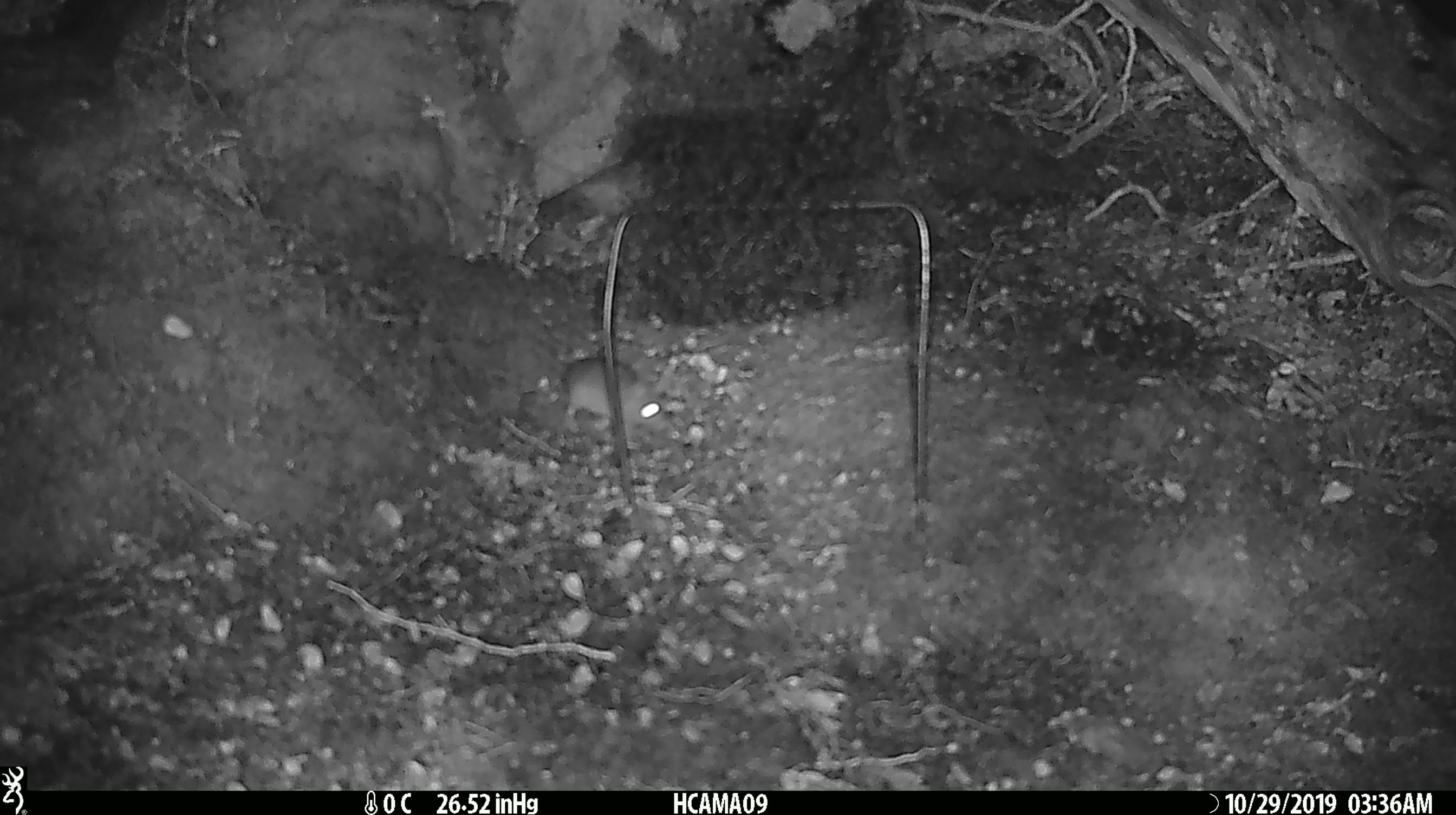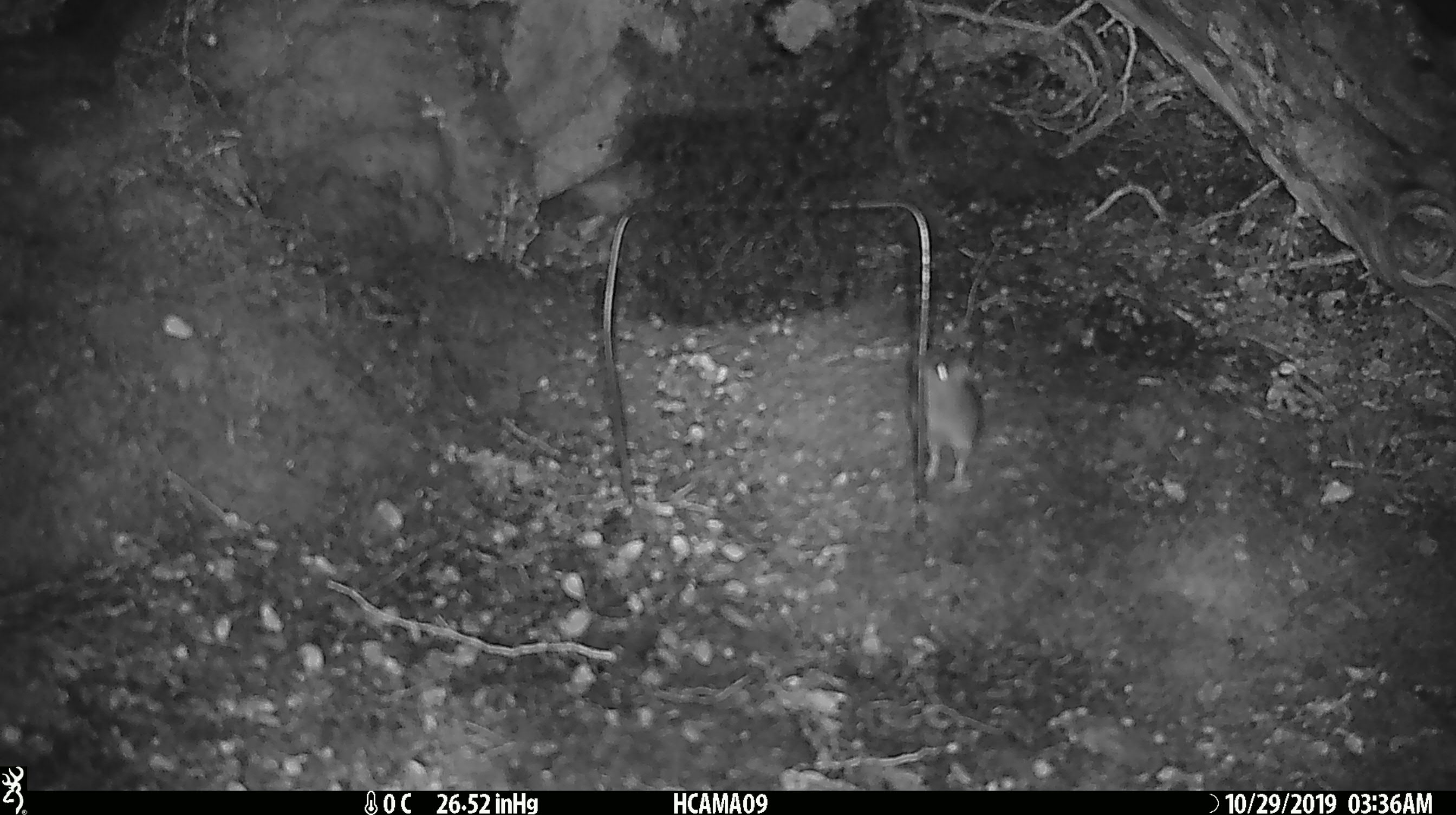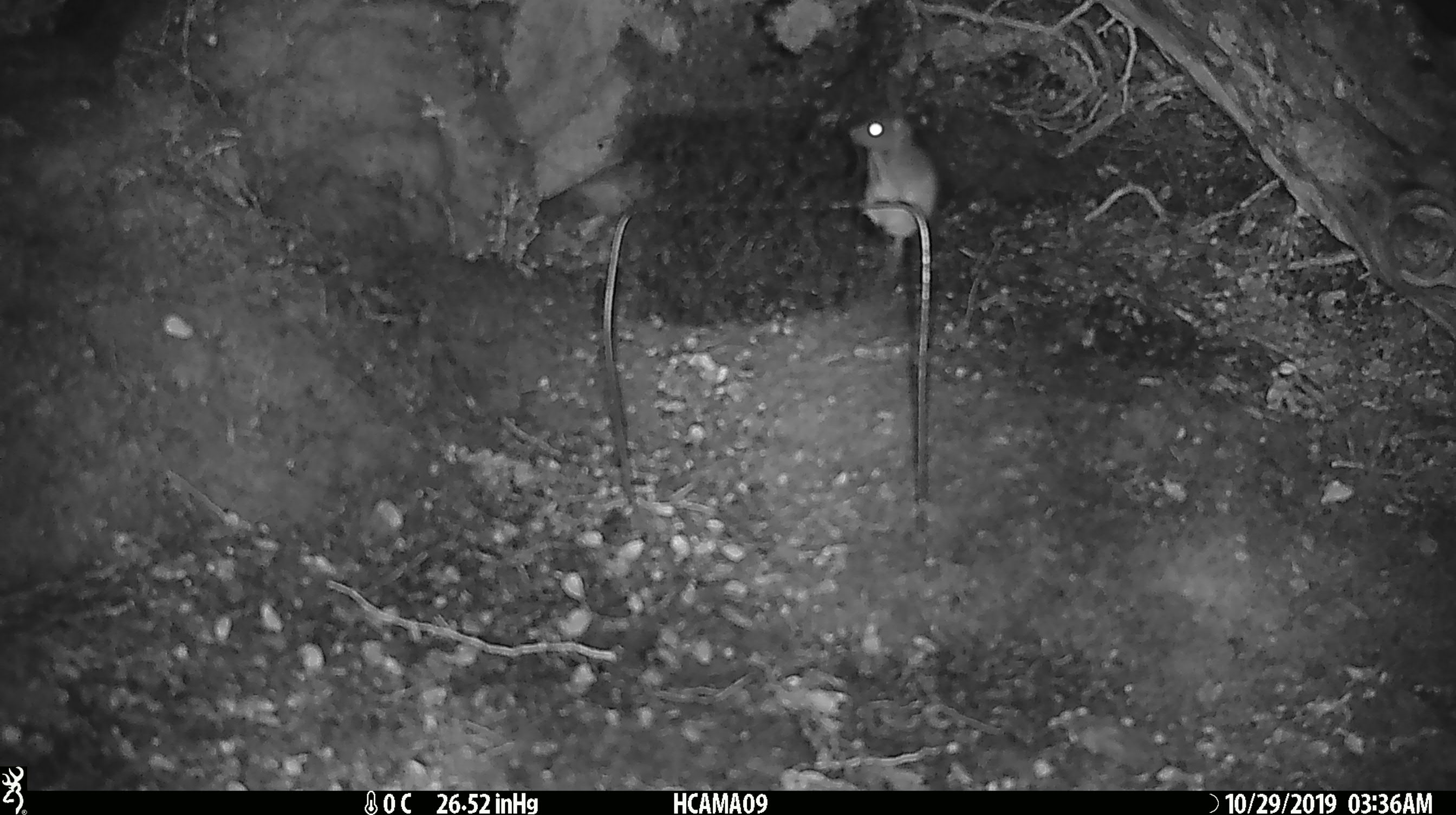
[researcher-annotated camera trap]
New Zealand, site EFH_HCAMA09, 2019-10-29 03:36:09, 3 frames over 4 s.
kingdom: Animalia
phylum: Chordata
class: Mammalia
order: Rodentia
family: Muridae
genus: Mus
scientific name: Mus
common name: mouse